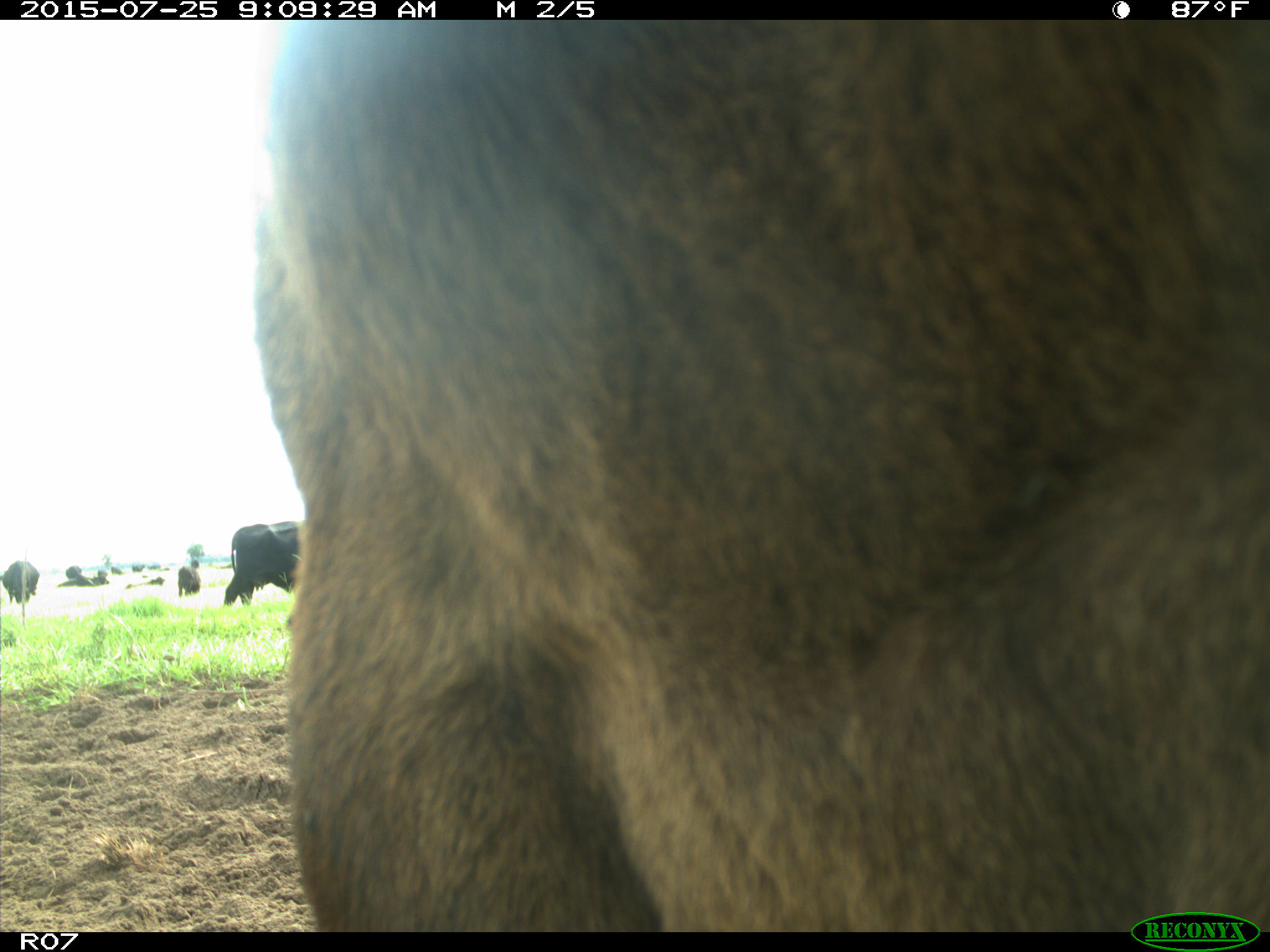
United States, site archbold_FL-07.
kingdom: Animalia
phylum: Chordata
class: Mammalia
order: Artiodactyla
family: Bovidae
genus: Bos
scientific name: Bos taurus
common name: domestic cow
Bos taurus (domestic cow).